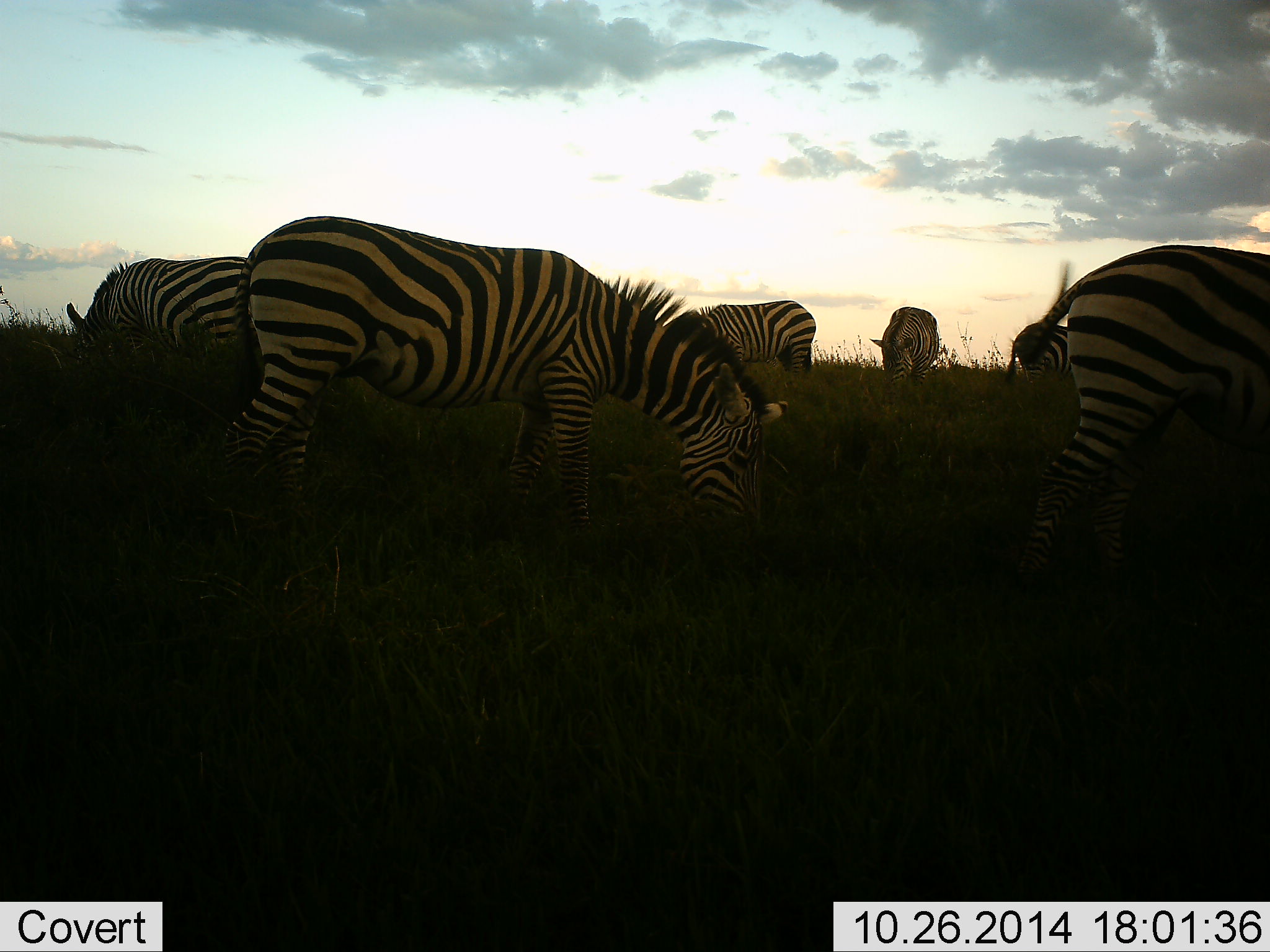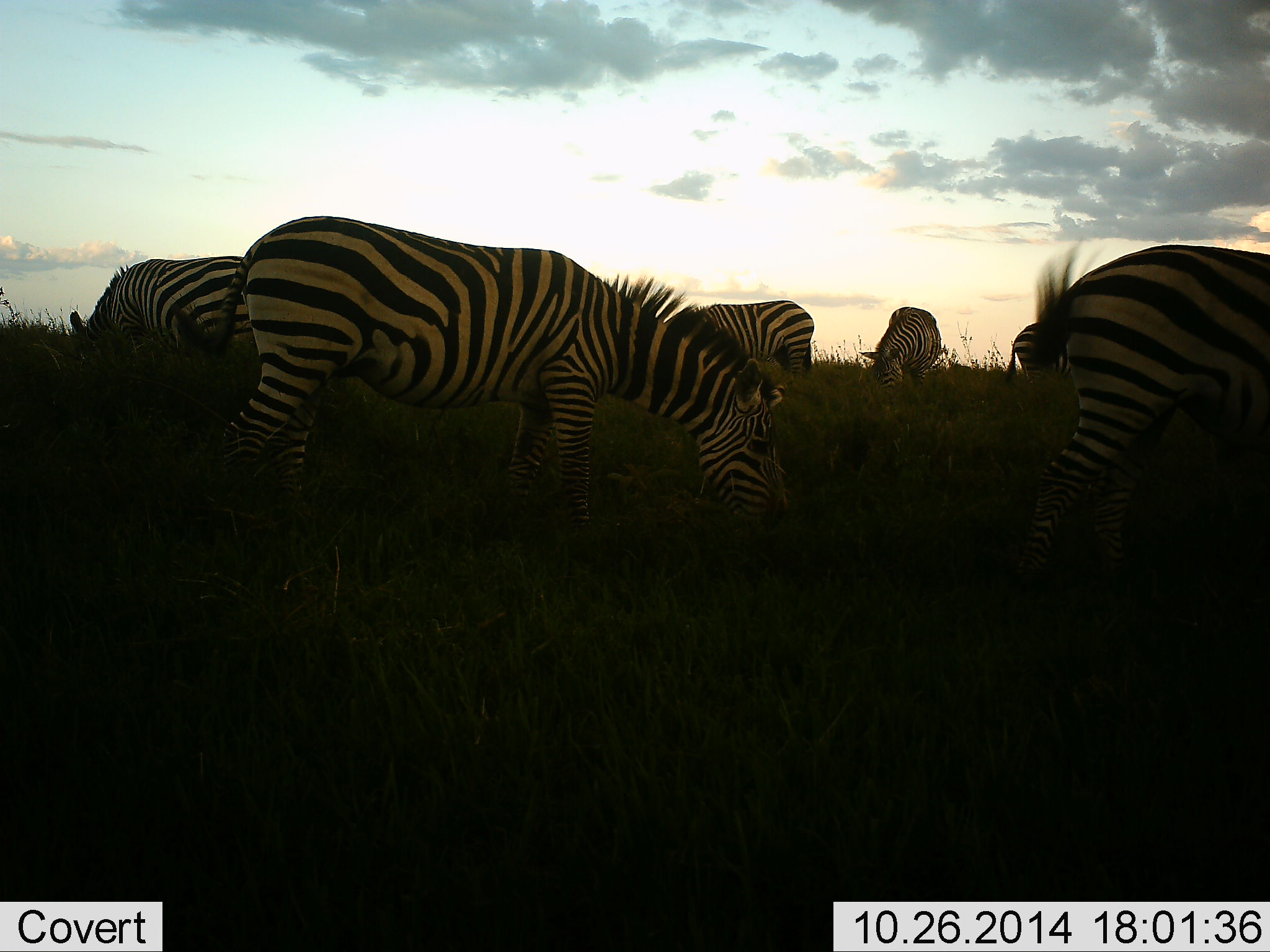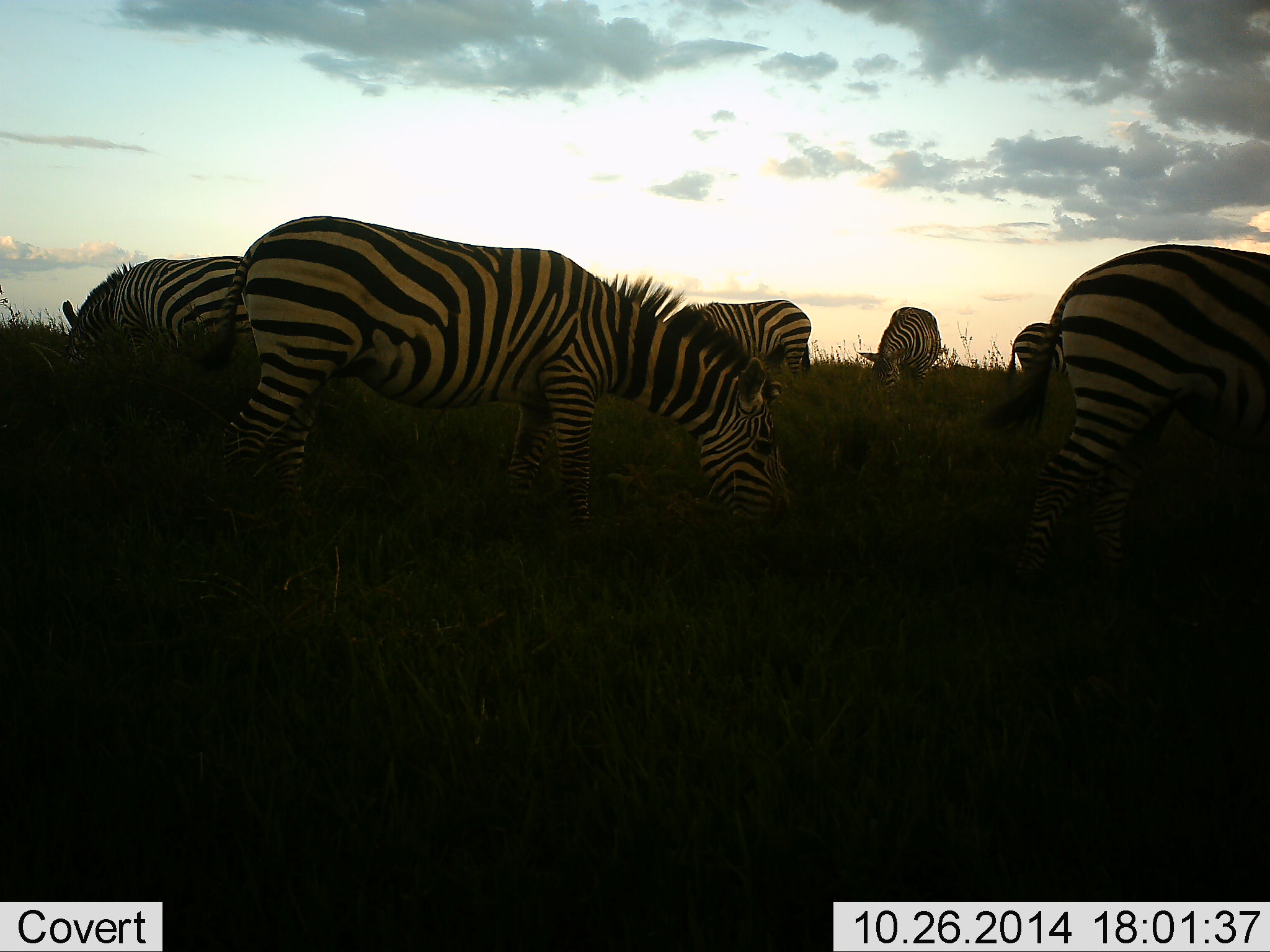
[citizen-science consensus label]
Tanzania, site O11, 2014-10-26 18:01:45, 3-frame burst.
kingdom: Animalia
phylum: Chordata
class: Mammalia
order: Perissodactyla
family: Equidae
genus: Equus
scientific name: Equus quagga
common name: plains zebra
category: zebra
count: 6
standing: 30%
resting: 0%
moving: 0%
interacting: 0%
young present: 0%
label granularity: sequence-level